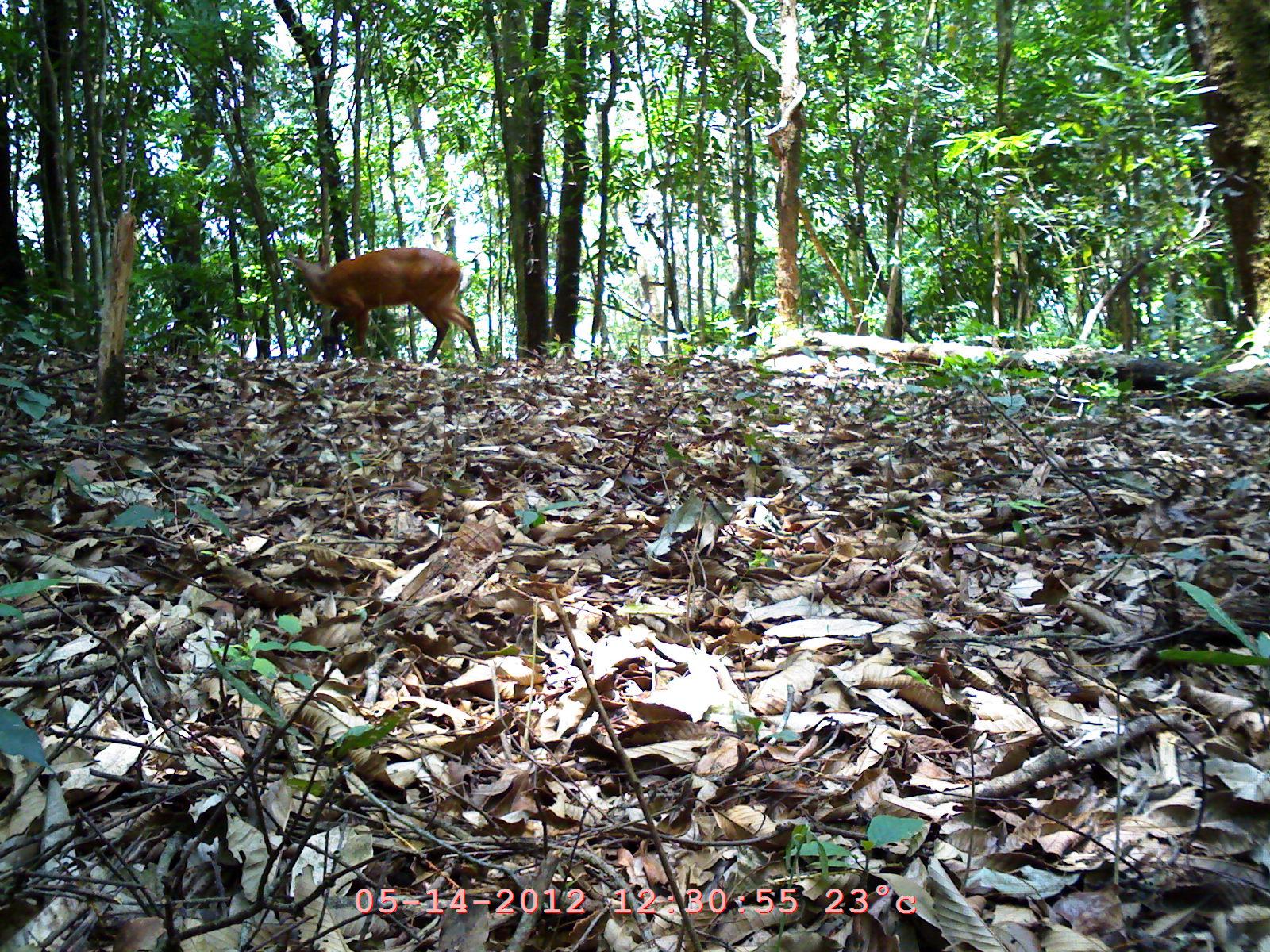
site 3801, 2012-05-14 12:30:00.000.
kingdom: Animalia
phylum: Chordata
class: Mammalia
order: Artiodactyla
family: Cervidae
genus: Muntiacus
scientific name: Muntiacus muntjak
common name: southern red muntjac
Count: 1.